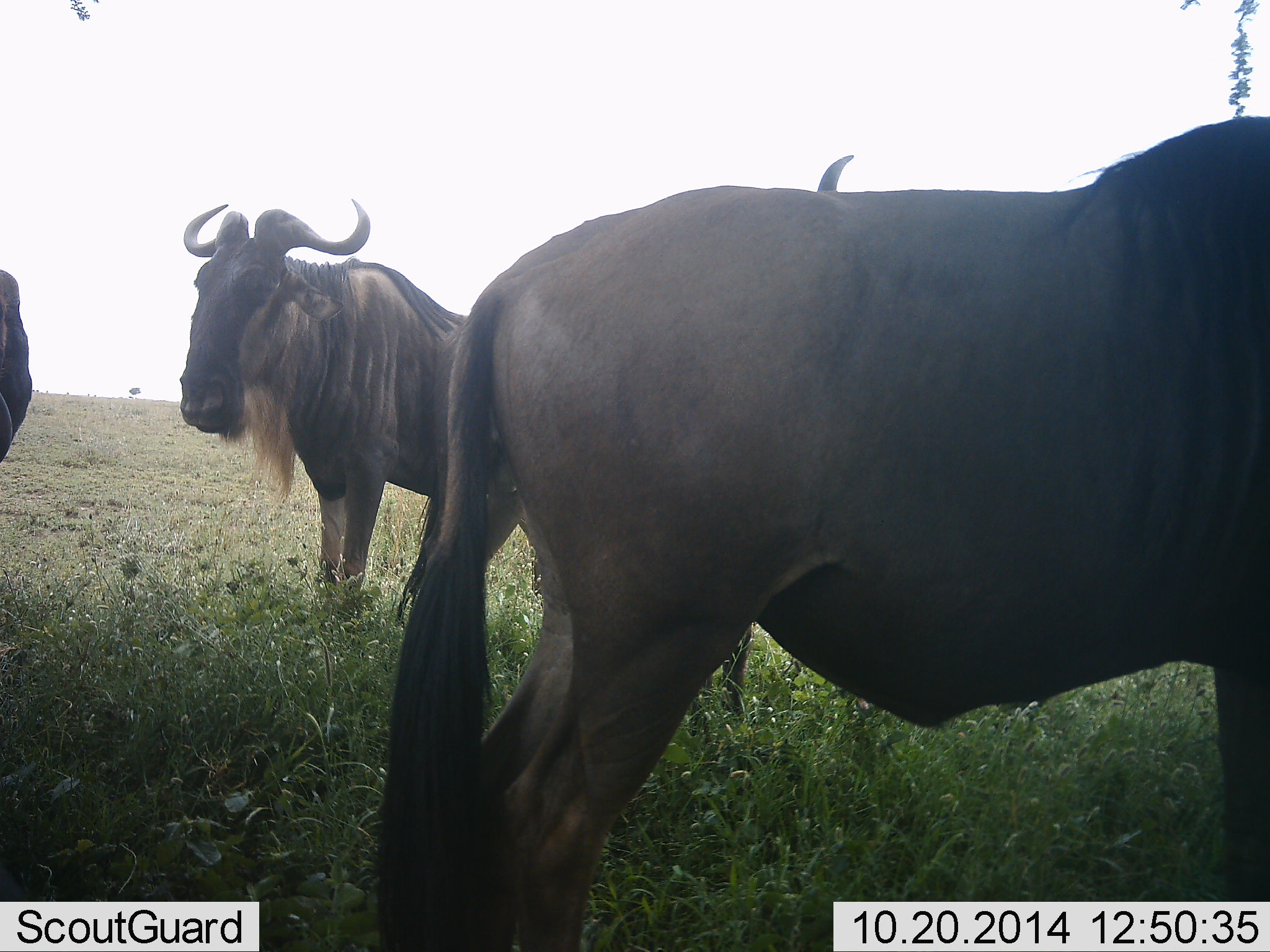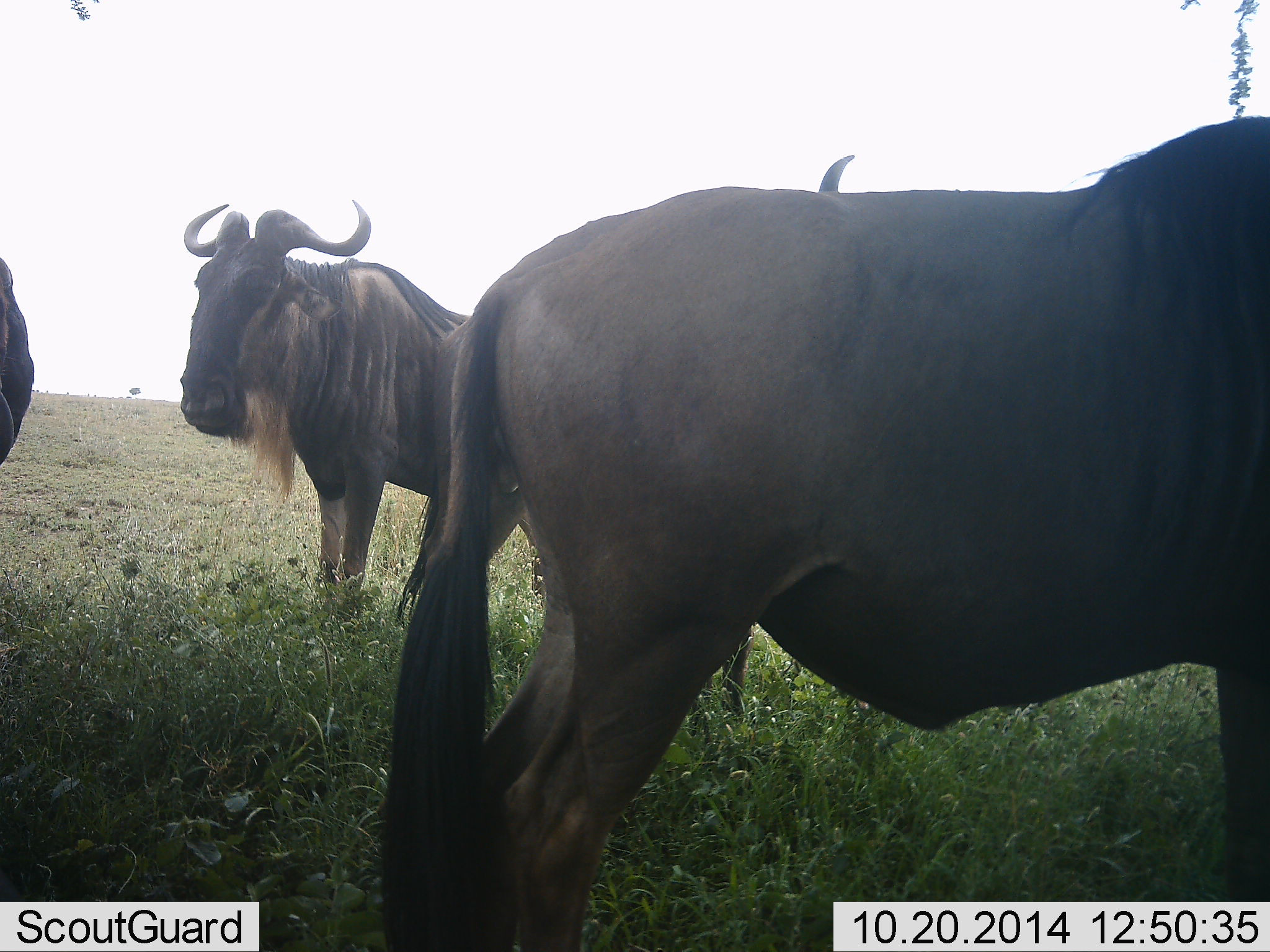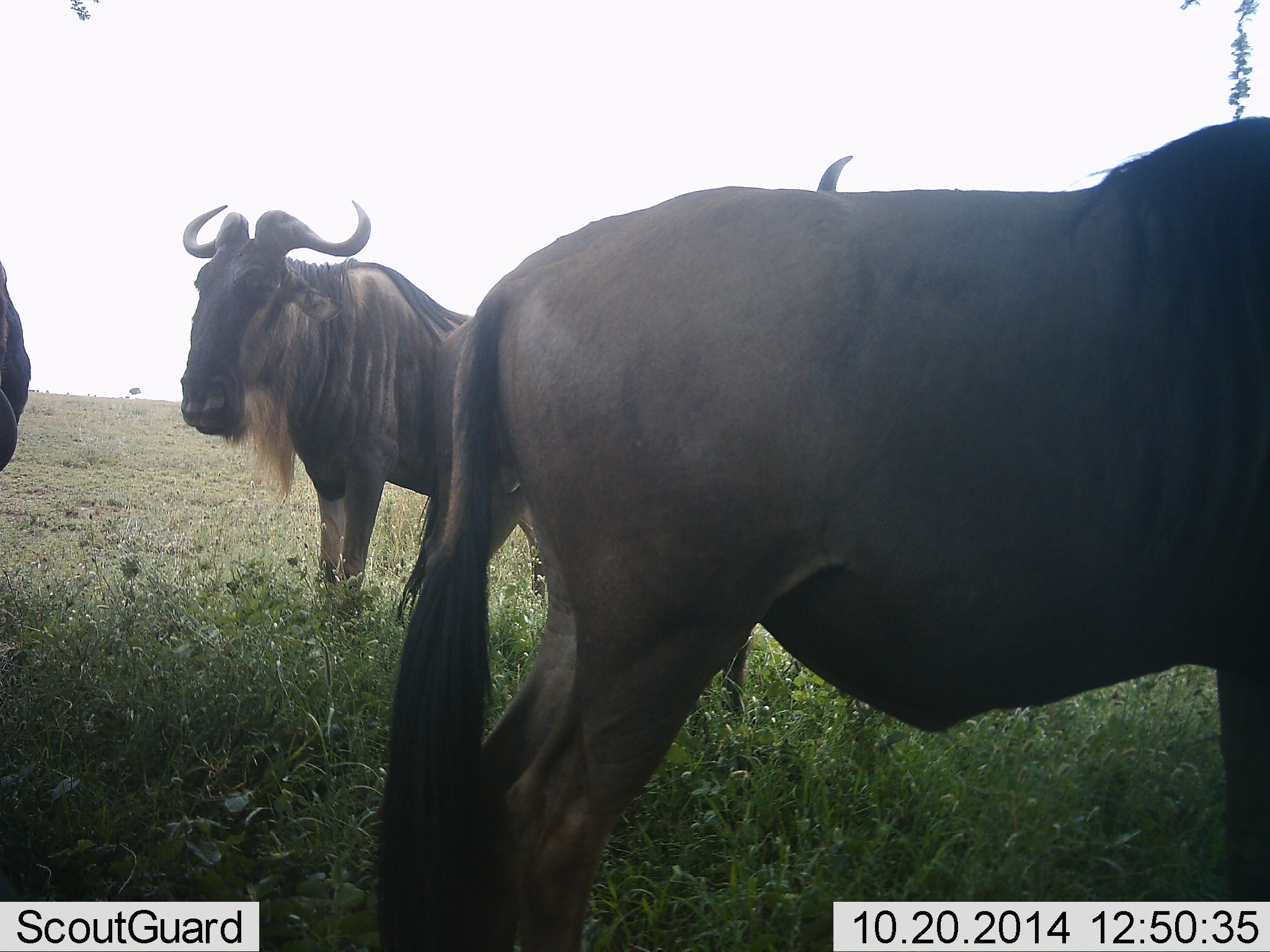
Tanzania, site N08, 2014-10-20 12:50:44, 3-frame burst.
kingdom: Animalia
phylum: Chordata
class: Mammalia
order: Artiodactyla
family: Bovidae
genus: Connochaetes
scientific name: Connochaetes taurinus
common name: blue wildebeest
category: wildebeest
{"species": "wildebeest (blue wildebeest) (Connochaetes taurinus)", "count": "4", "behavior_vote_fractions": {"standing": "80%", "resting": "0%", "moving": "10%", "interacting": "0%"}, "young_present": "0%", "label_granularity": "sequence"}